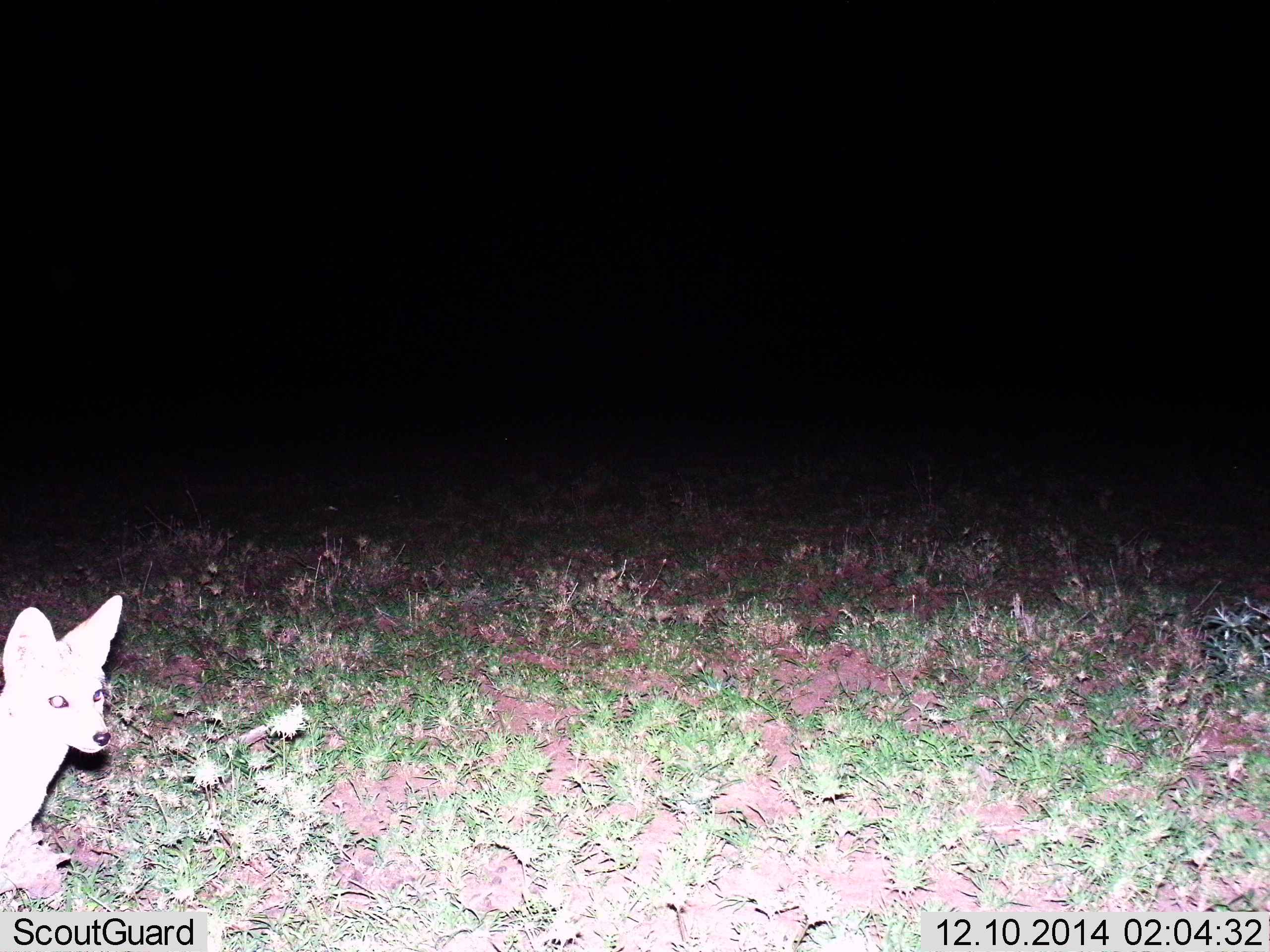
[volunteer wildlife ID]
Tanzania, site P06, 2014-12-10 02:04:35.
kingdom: Animalia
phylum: Chordata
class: Mammalia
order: Carnivora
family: Canidae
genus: Otocyon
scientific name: Otocyon megalotis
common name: bat-eared fox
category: batearedfox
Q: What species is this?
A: Batearedfox (bat-eared fox) (Otocyon megalotis).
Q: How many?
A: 1.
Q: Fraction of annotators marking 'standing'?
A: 90%.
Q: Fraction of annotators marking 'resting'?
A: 0%.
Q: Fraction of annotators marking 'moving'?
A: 10%.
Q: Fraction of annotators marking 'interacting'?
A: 0%.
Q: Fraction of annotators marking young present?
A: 0%.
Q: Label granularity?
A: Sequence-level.